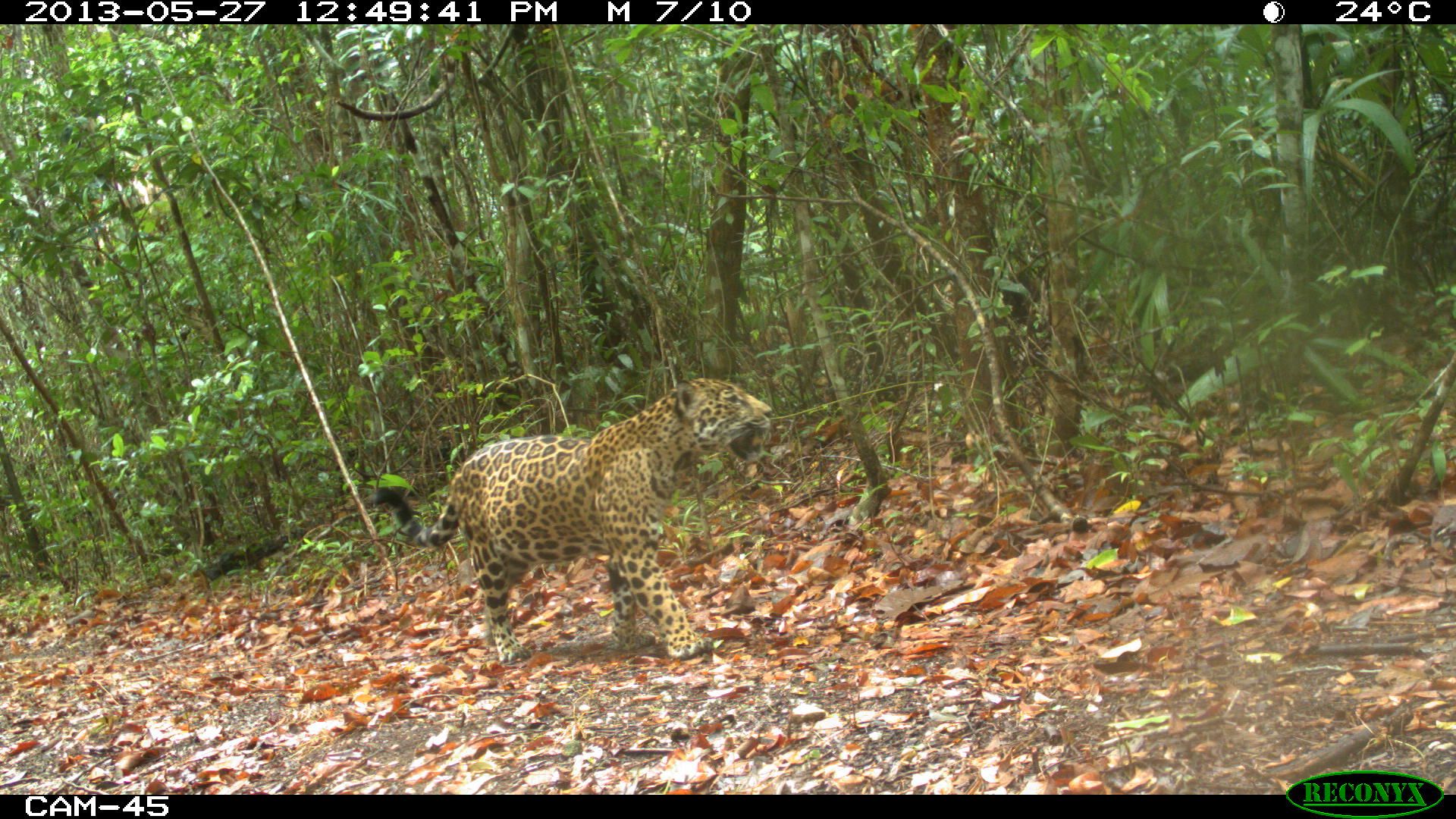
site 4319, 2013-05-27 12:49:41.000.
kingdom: Animalia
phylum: Chordata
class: Mammalia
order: Carnivora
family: Felidae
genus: Panthera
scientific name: Panthera onca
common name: jaguar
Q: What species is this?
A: Panthera onca (jaguar).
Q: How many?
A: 1.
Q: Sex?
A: Female.